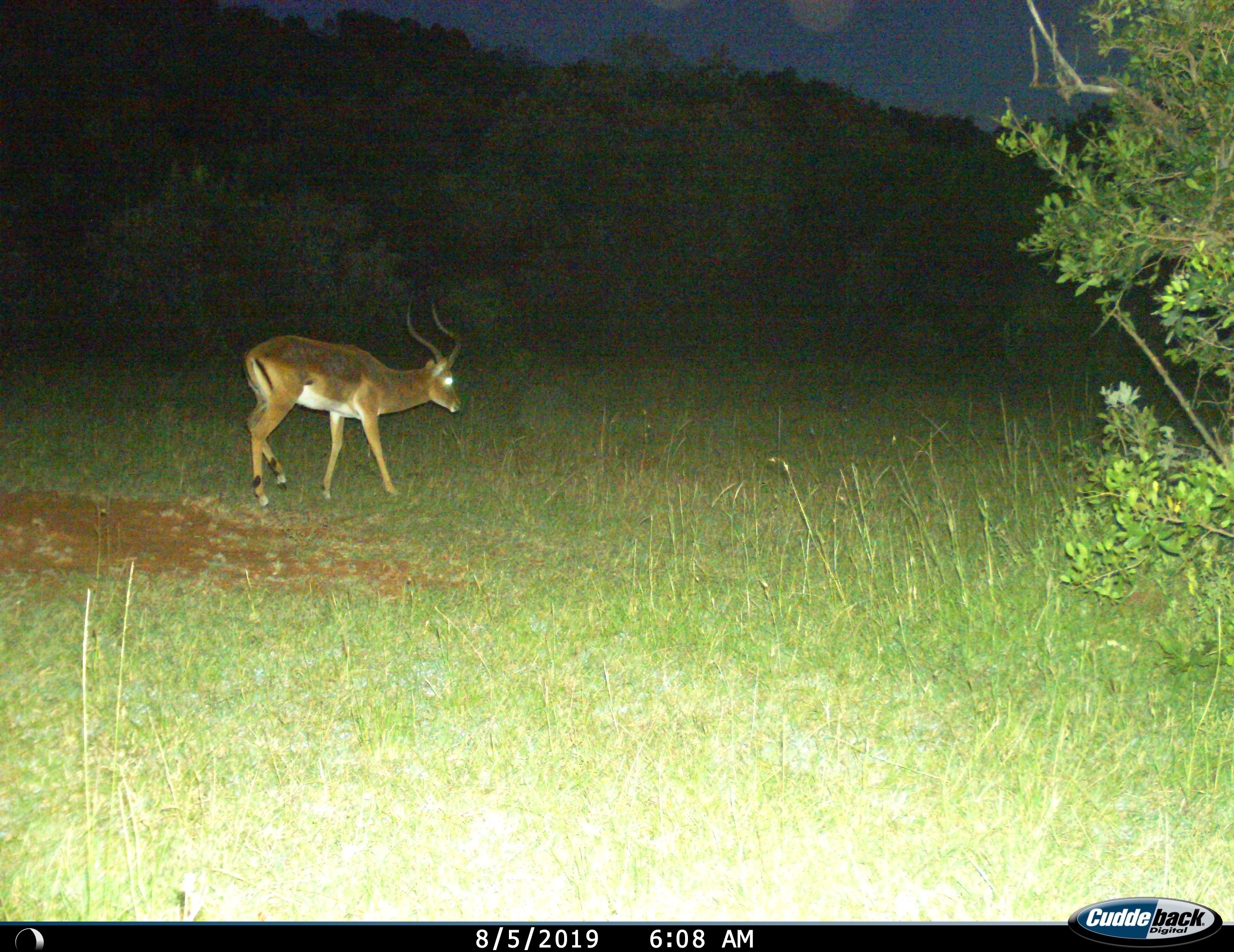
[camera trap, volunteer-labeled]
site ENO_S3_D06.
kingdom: Animalia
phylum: Chordata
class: Mammalia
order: Artiodactyla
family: Bovidae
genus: Aepyceros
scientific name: Aepyceros melampus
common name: impala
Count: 1.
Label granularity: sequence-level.